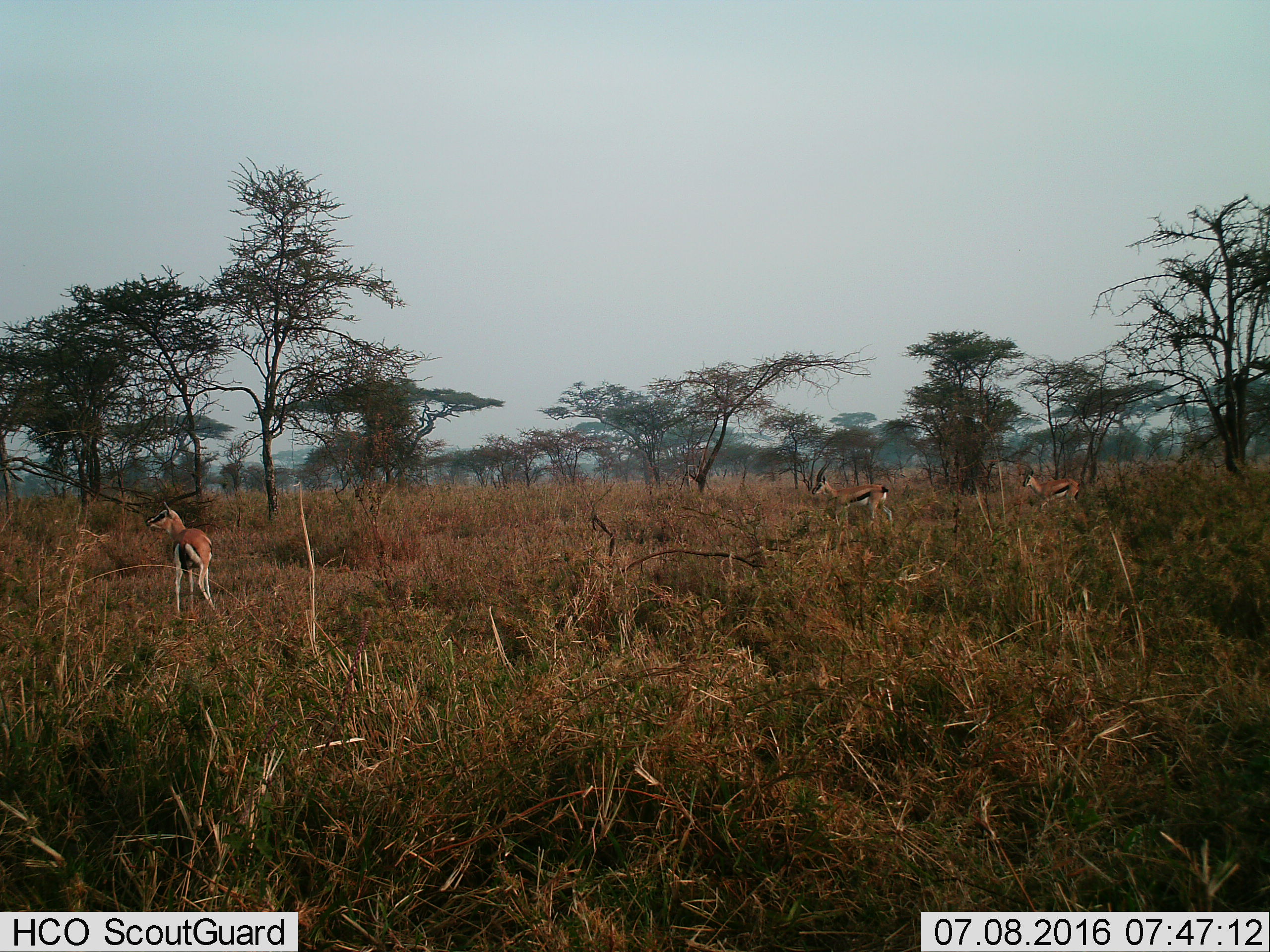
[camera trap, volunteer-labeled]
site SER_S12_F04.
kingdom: Animalia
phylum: Chordata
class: Mammalia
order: Artiodactyla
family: Bovidae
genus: Eudorcas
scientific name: Eudorcas thomsonii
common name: thomson's gazelle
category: gazellethomsons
Gazellethomsons (thomson's gazelle) (Eudorcas thomsonii), count 3. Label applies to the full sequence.